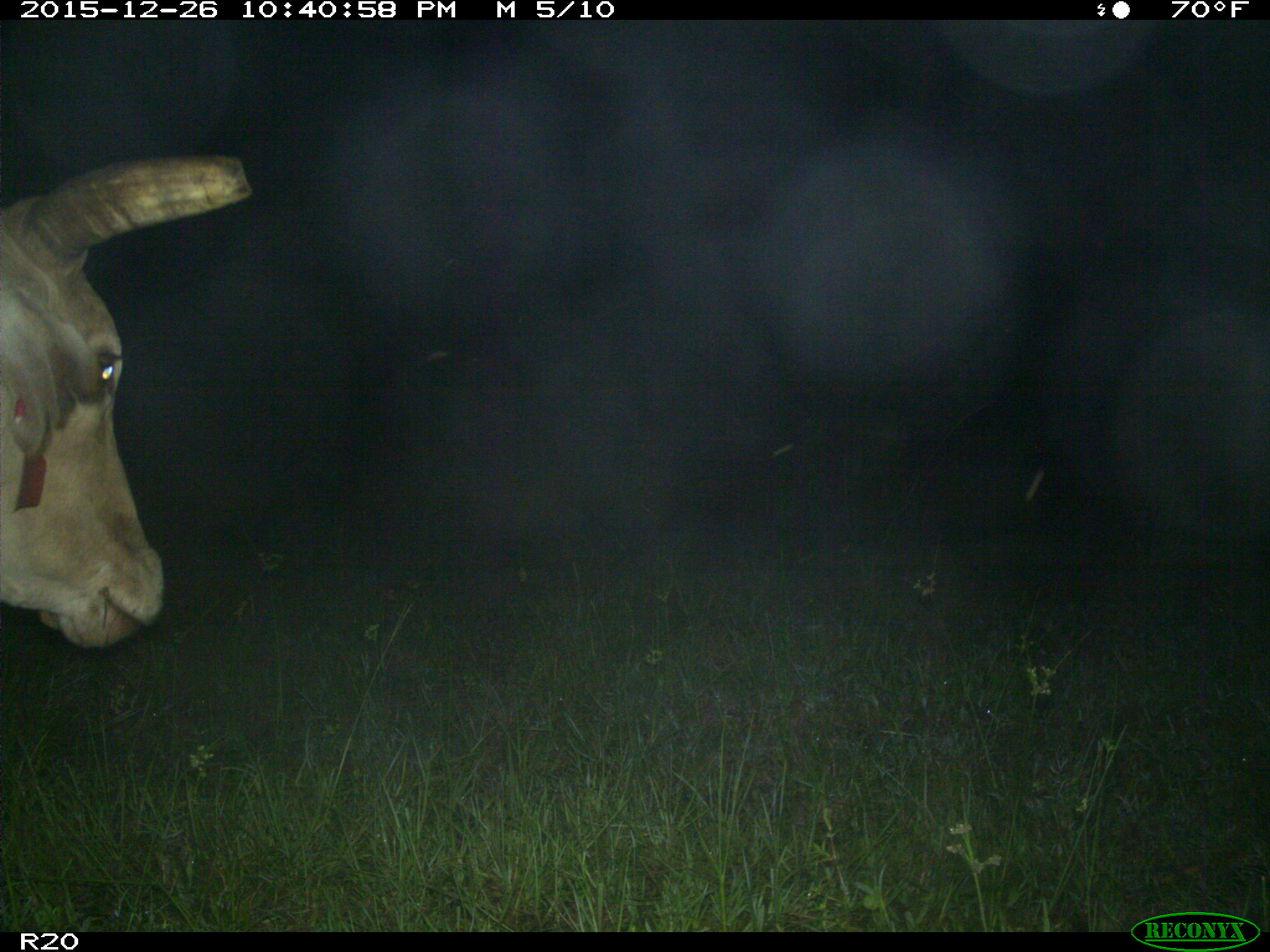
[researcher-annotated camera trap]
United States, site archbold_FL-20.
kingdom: Animalia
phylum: Chordata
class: Mammalia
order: Artiodactyla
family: Bovidae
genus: Bos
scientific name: Bos taurus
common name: domestic cow